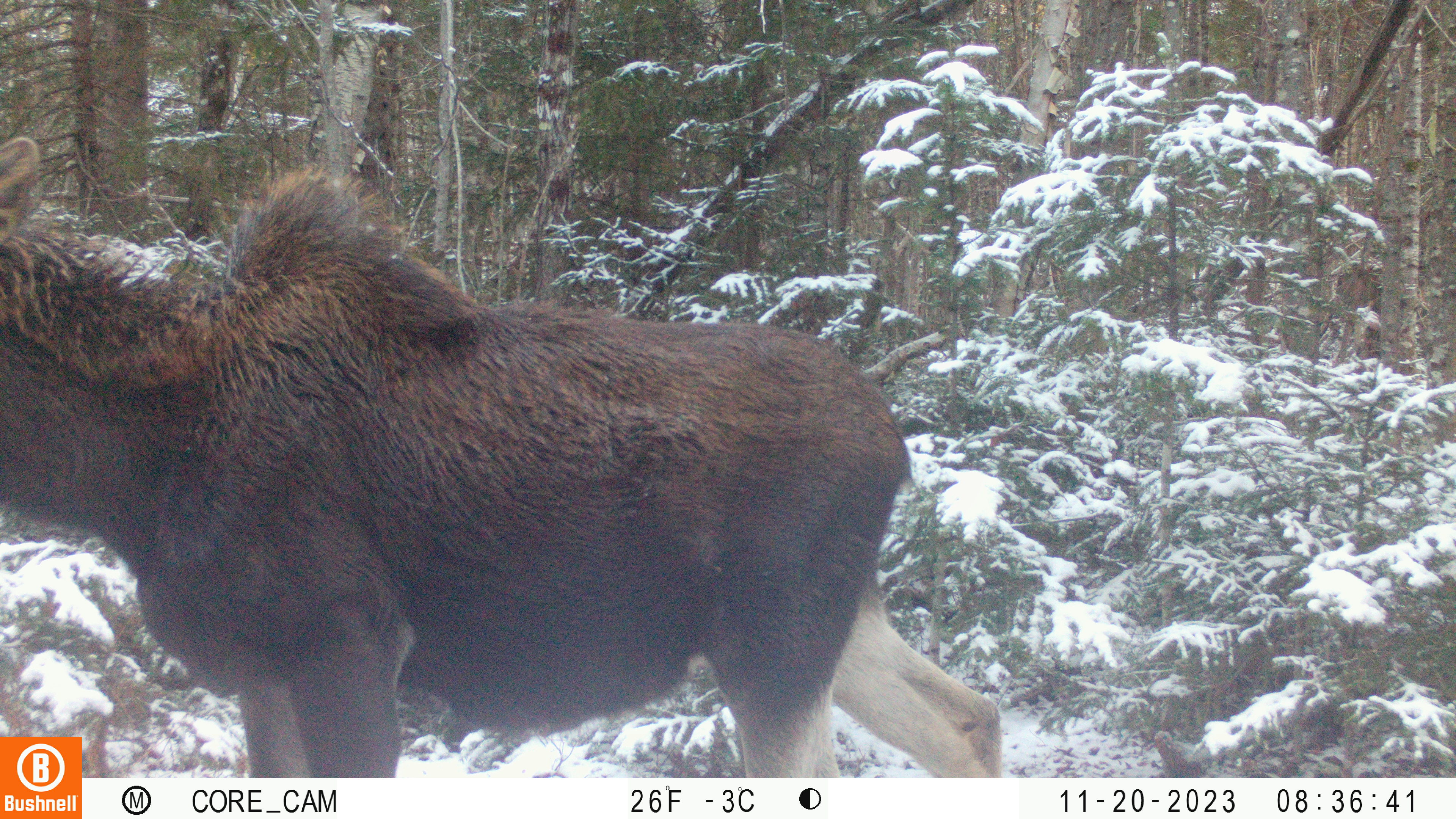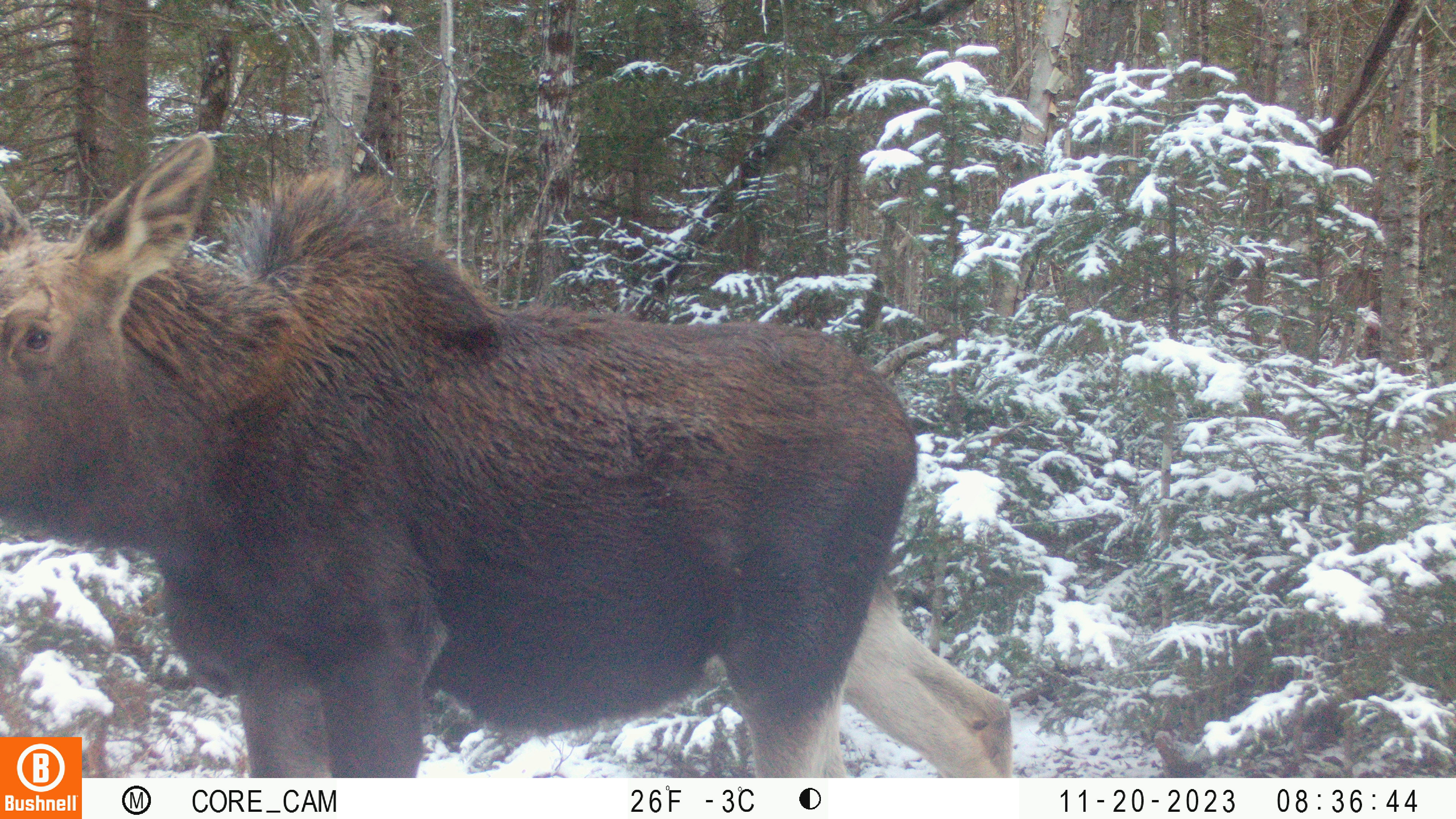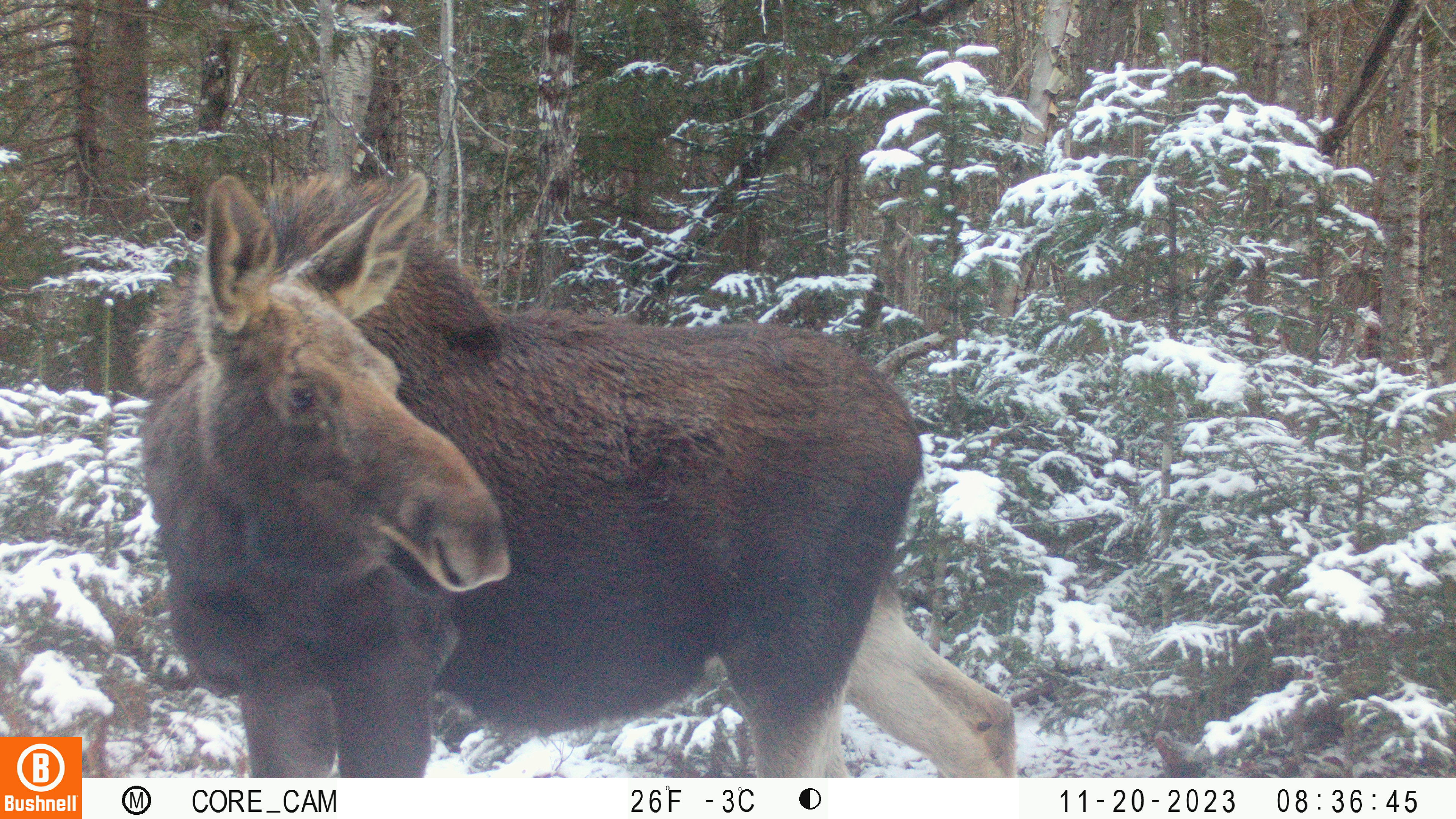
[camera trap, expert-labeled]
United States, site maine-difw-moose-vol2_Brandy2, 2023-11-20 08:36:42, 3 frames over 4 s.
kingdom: Animalia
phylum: Chordata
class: Mammalia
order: Artiodactyla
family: Cervidae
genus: Alces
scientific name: Alces alces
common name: moose